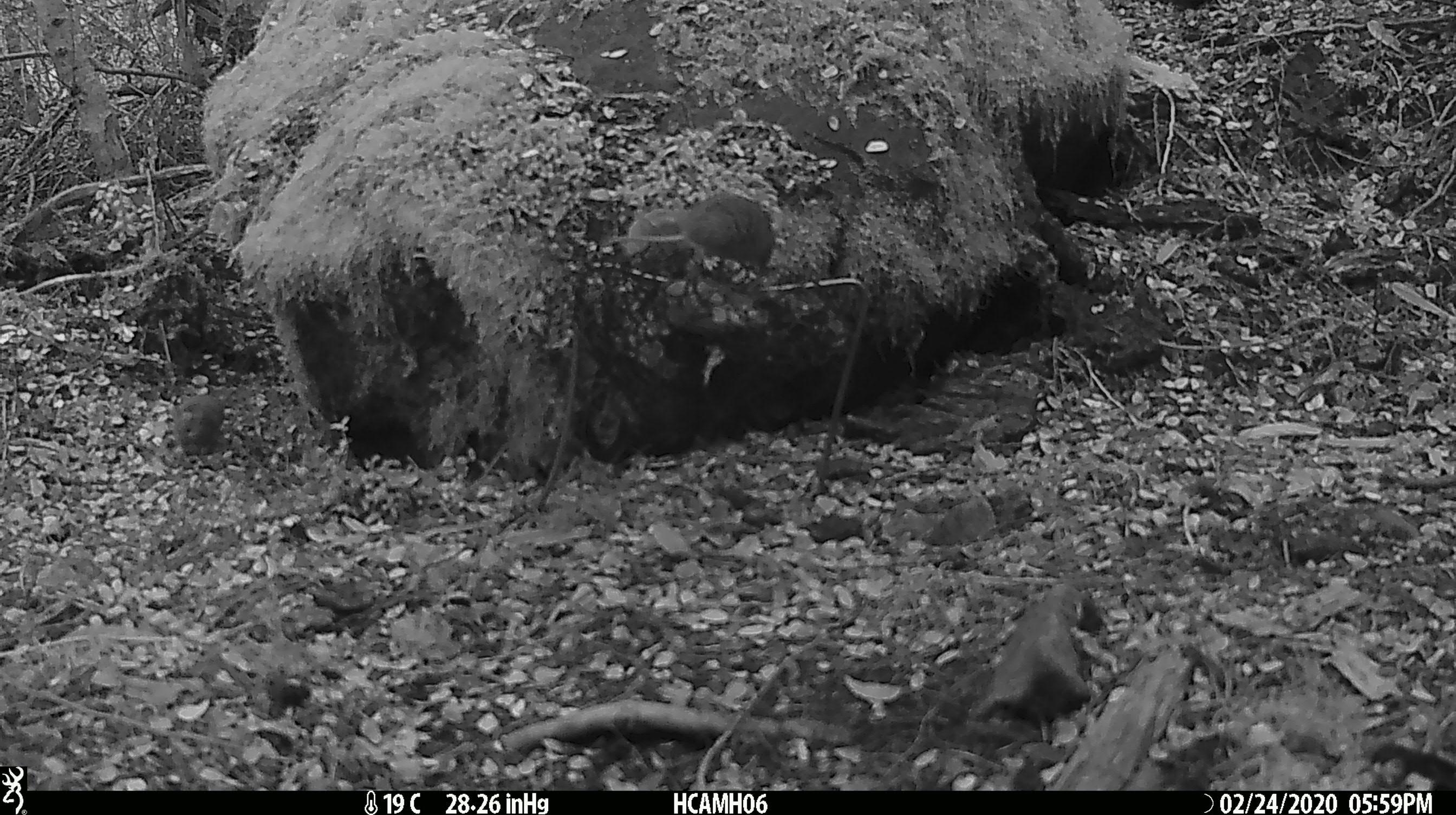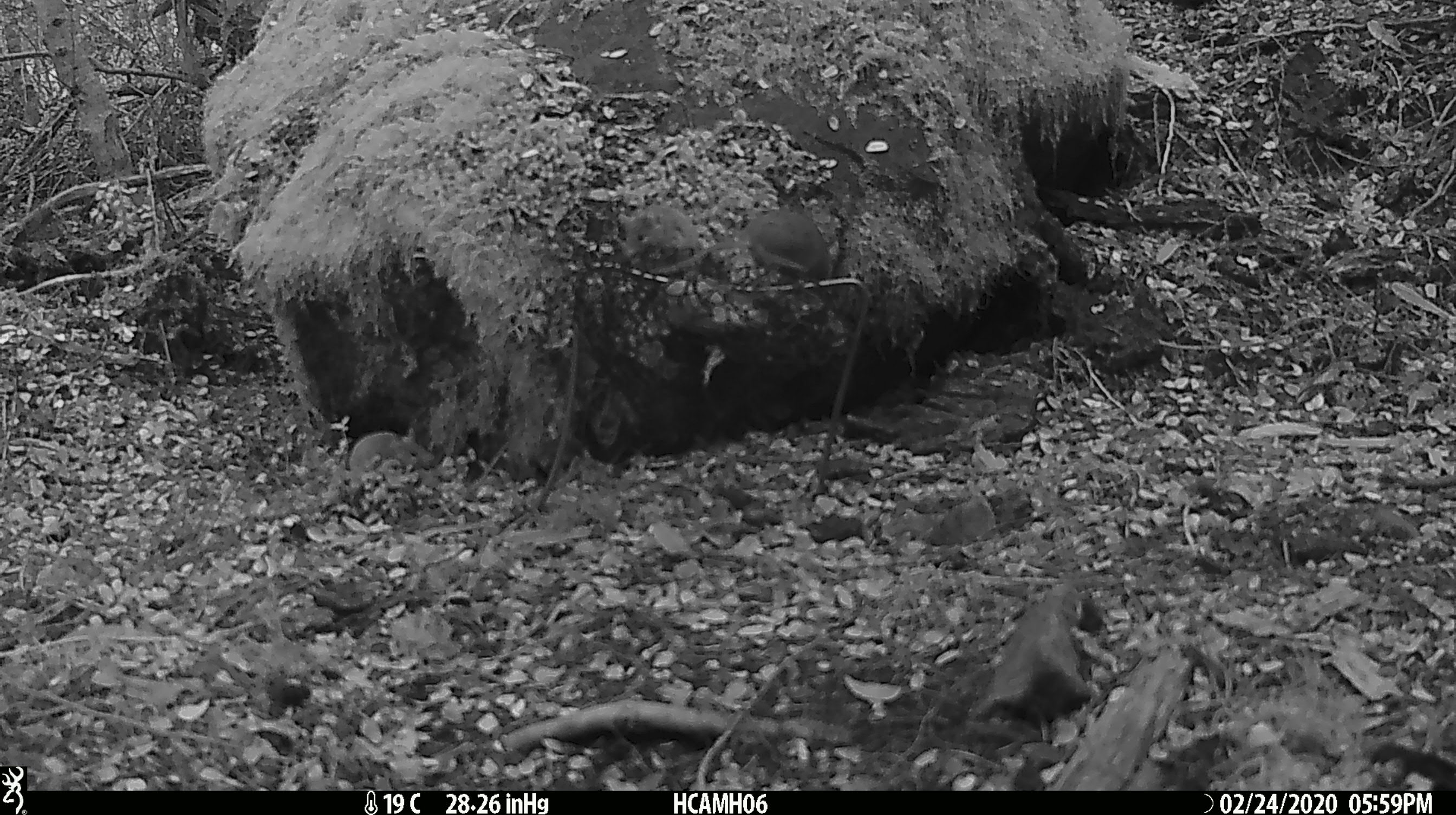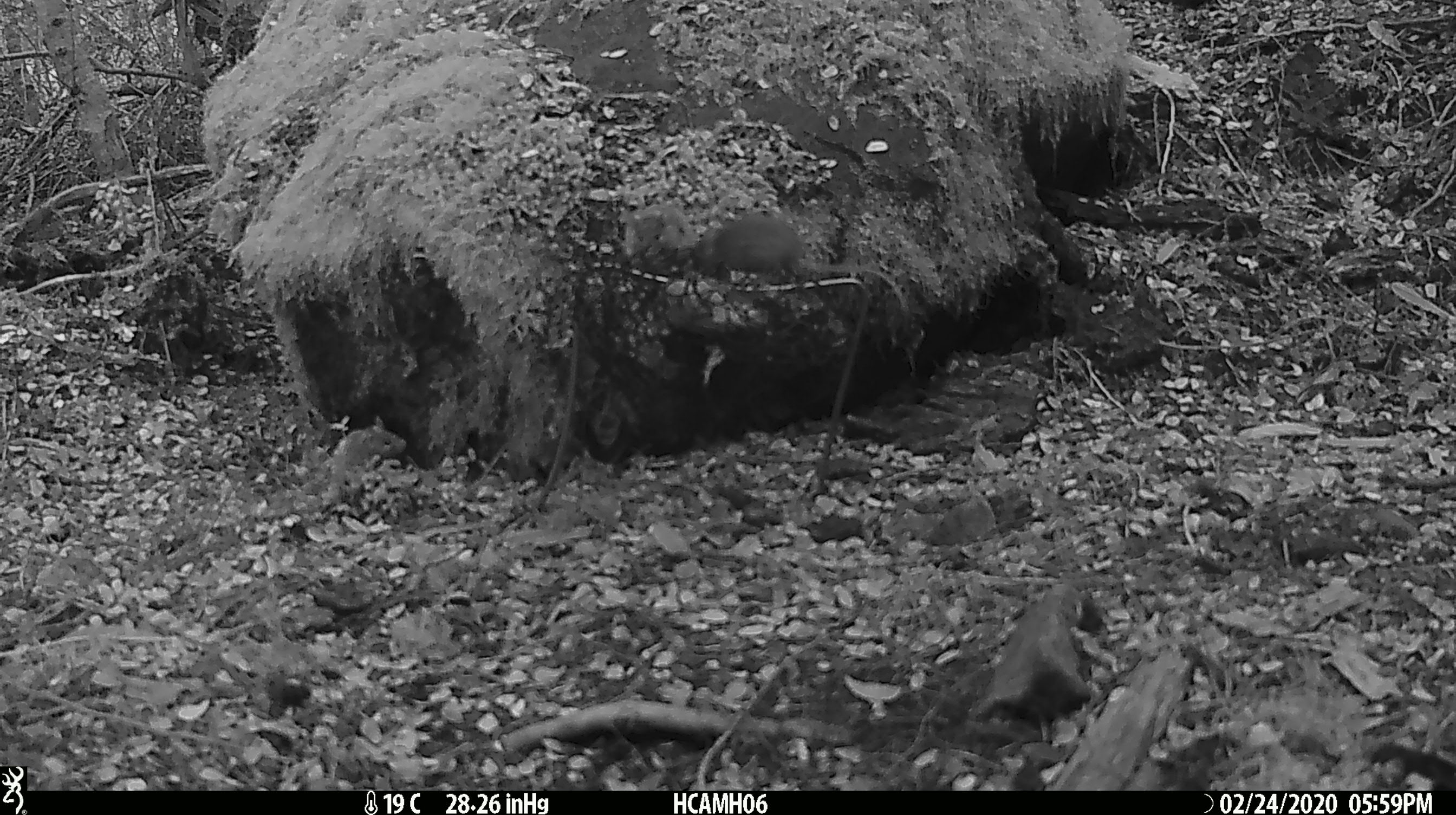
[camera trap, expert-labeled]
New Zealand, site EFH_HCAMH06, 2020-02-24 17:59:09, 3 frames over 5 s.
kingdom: Animalia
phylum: Chordata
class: Mammalia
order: Rodentia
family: Muridae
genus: Mus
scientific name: Mus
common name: mouse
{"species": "mouse (Mus)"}